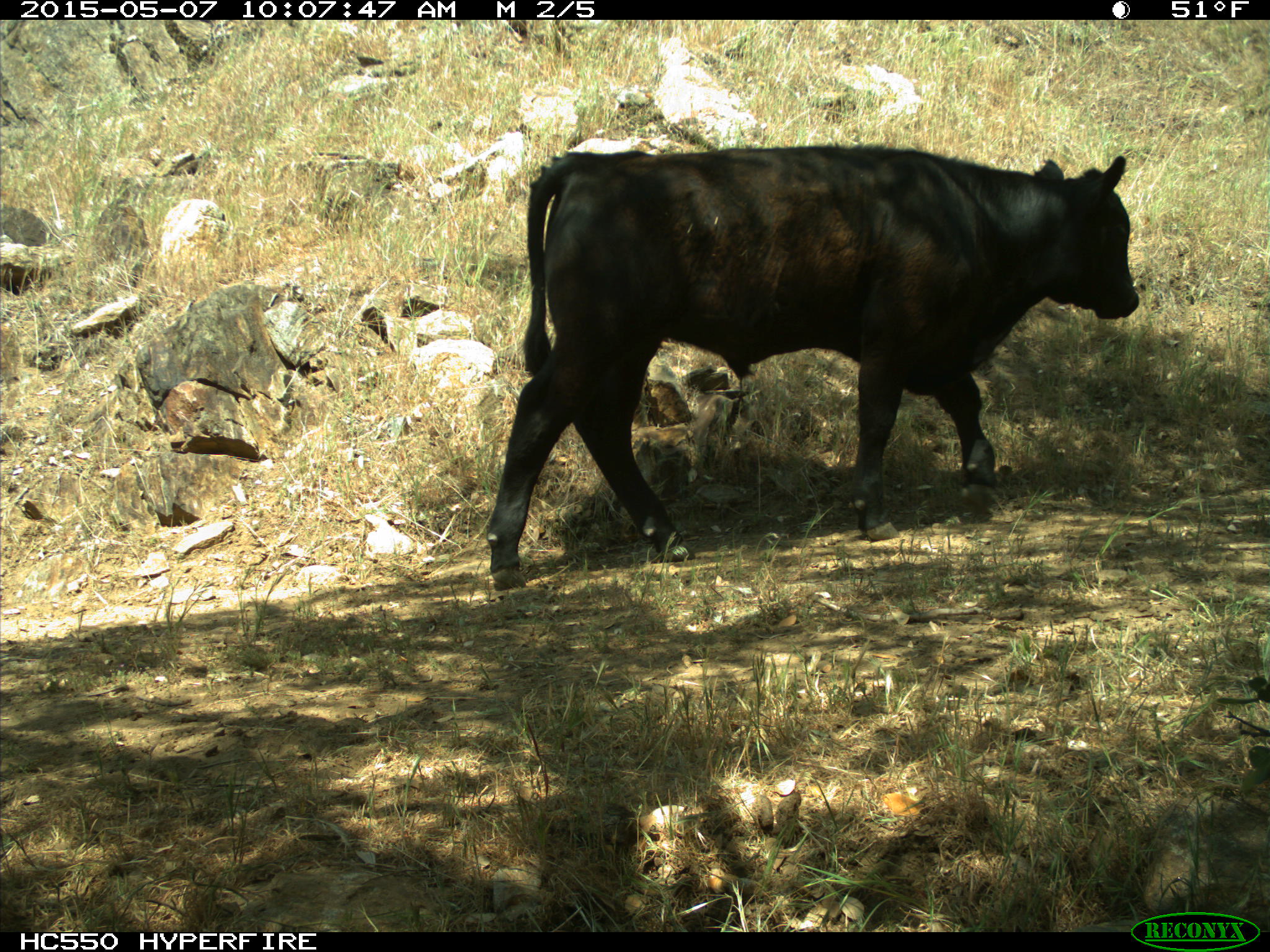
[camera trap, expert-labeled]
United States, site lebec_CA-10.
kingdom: Animalia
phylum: Chordata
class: Mammalia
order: Artiodactyla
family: Bovidae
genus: Bos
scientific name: Bos taurus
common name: domestic cow